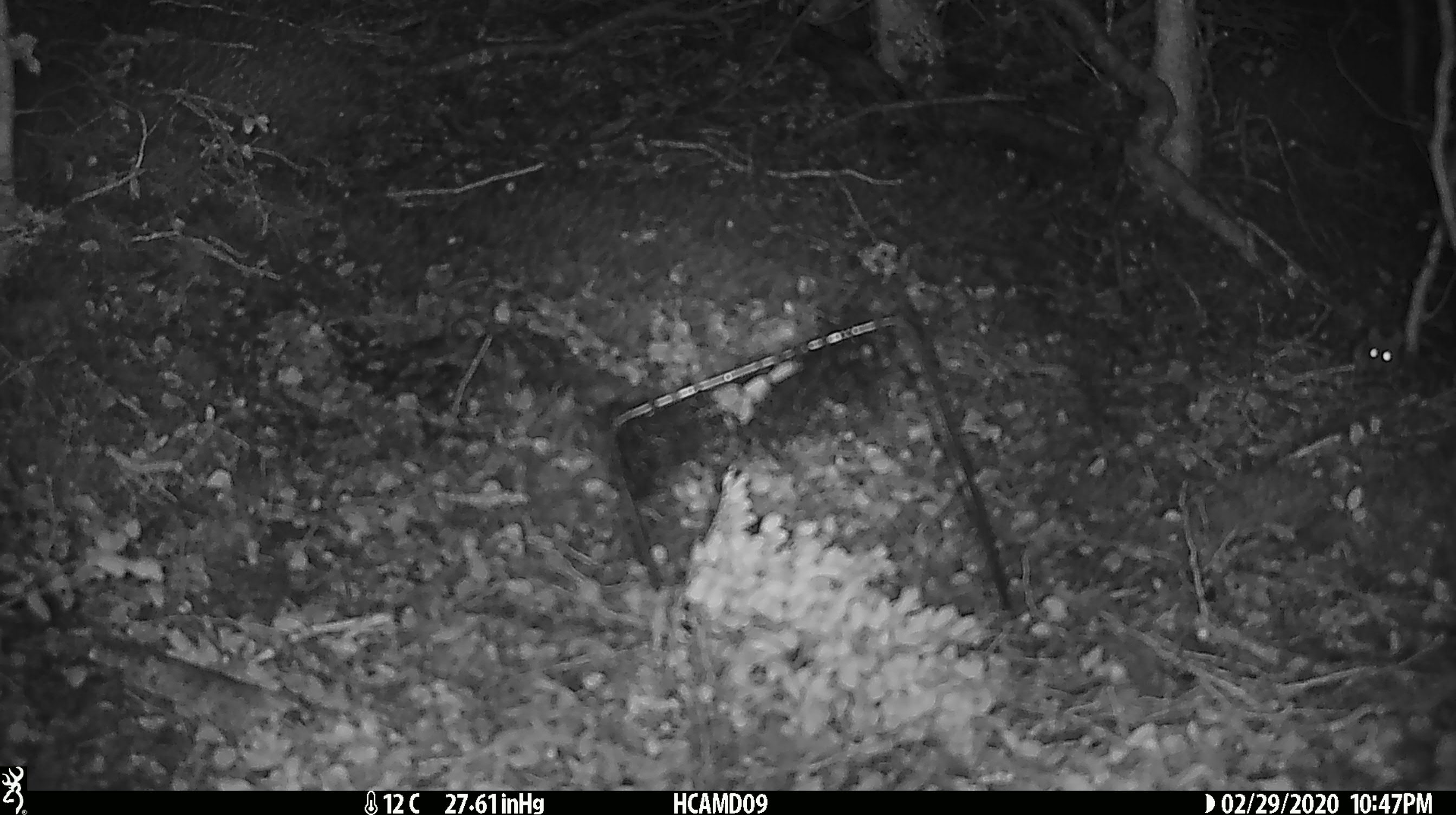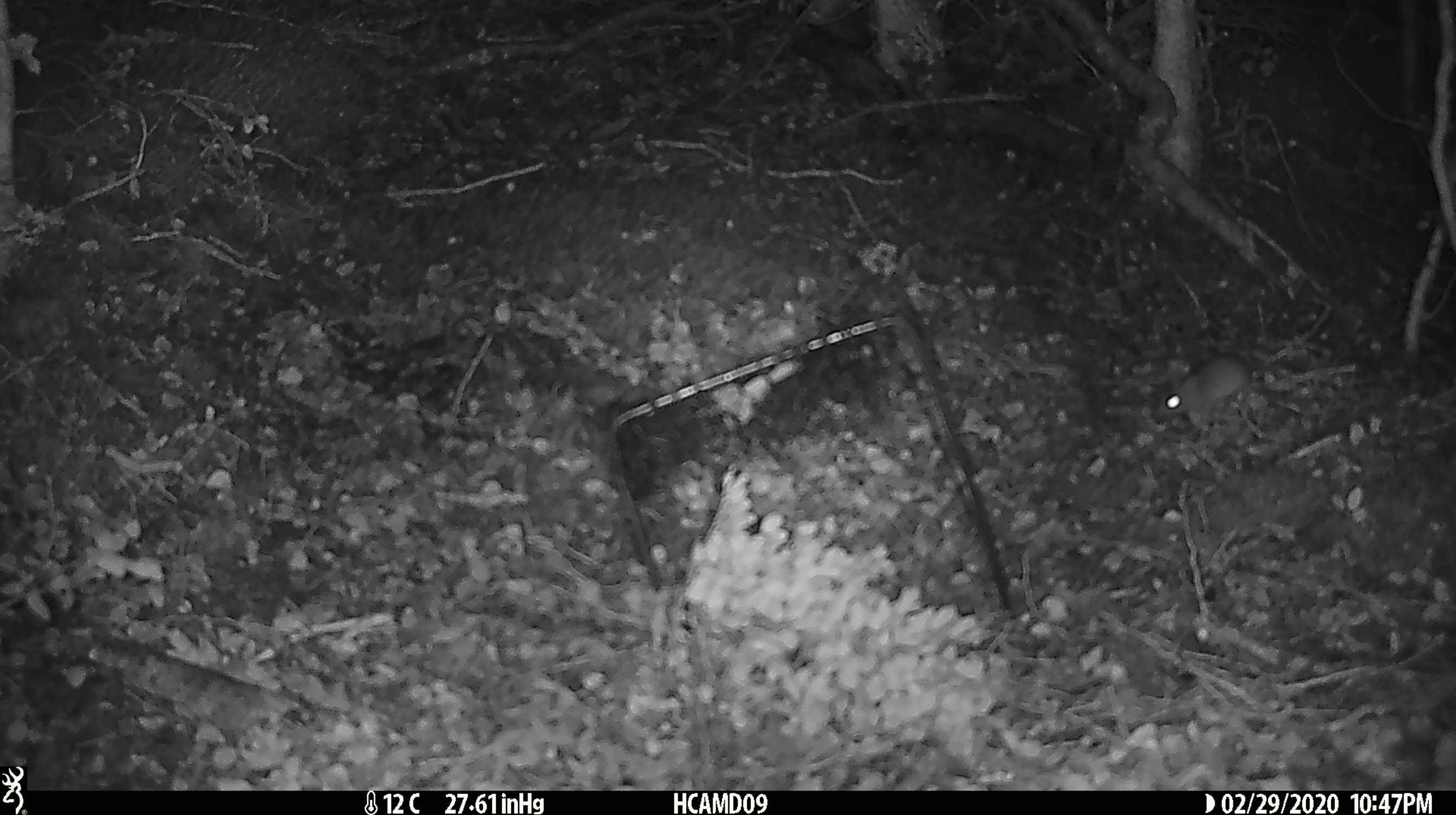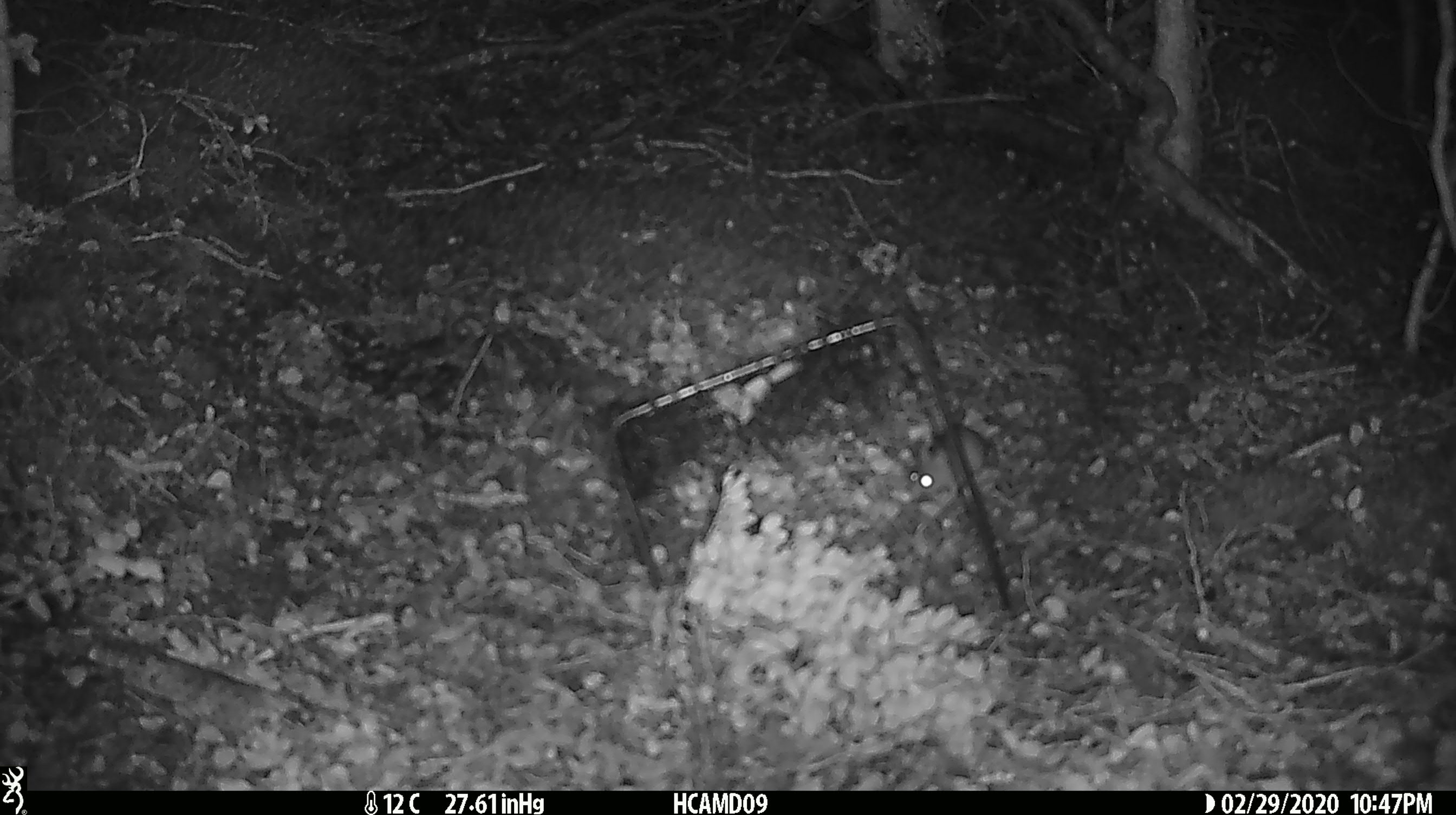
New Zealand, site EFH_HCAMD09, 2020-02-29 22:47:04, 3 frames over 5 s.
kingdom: Animalia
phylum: Chordata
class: Mammalia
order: Rodentia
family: Muridae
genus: Mus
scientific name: Mus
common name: mouse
Mouse (Mus).